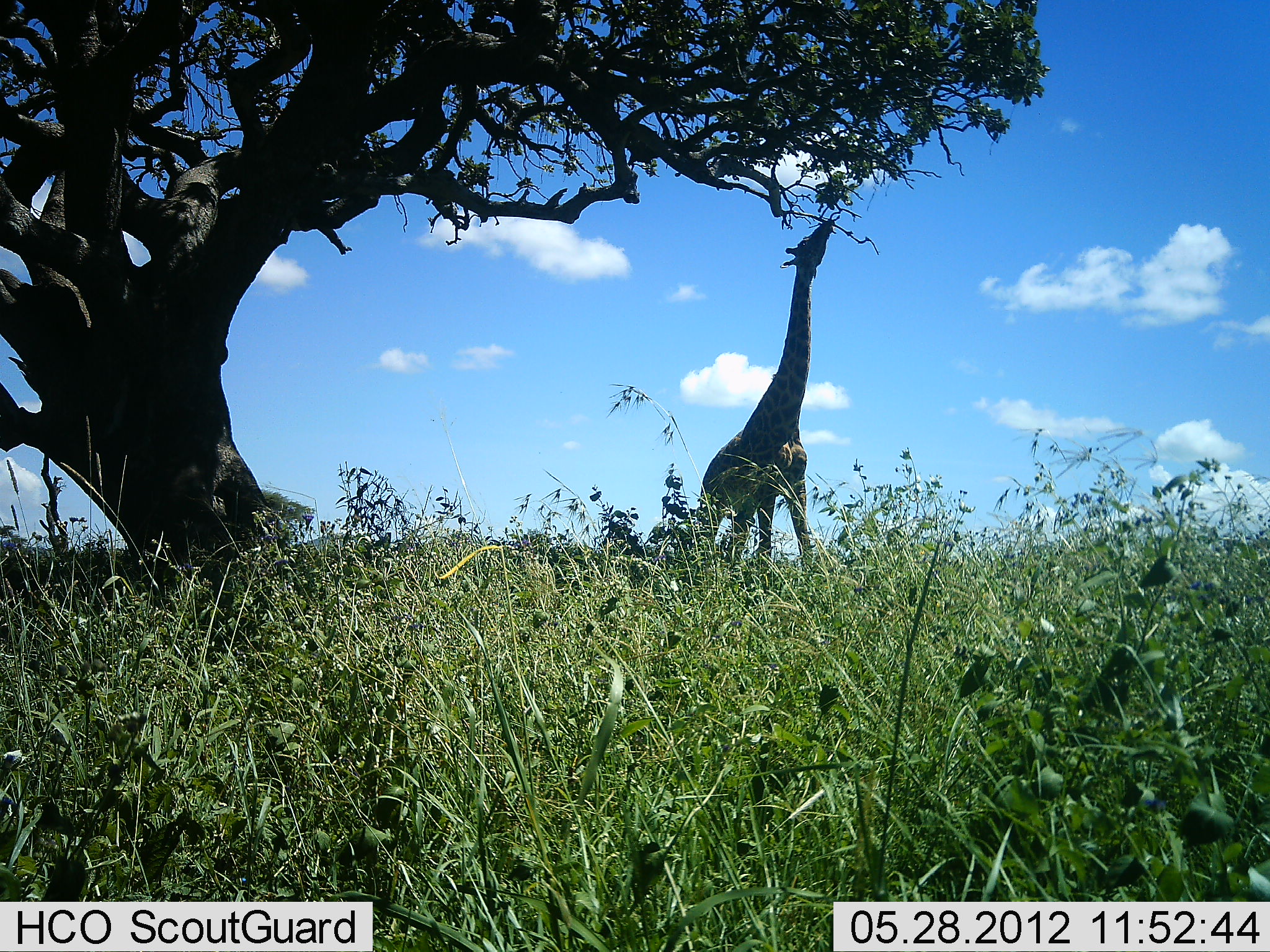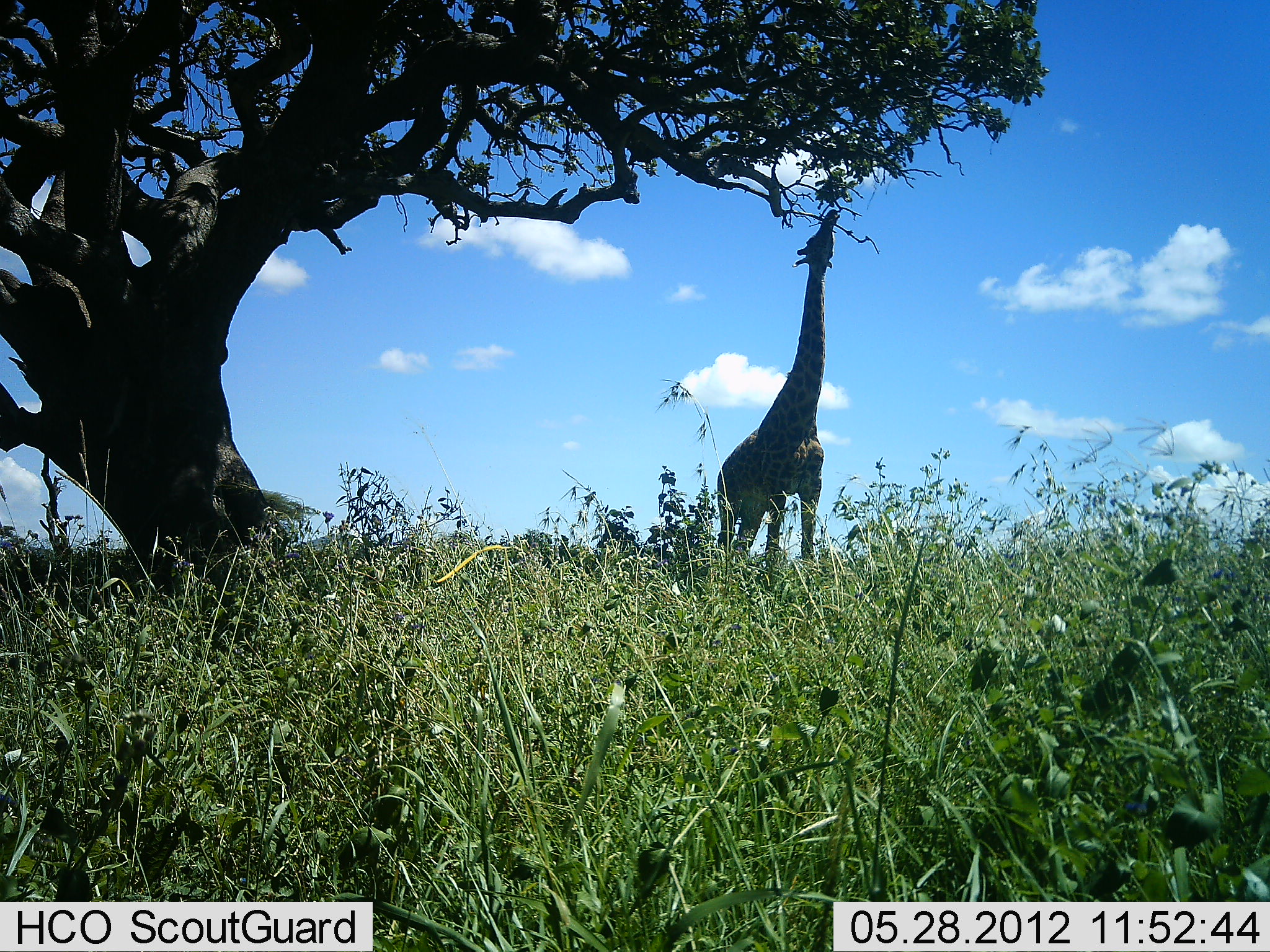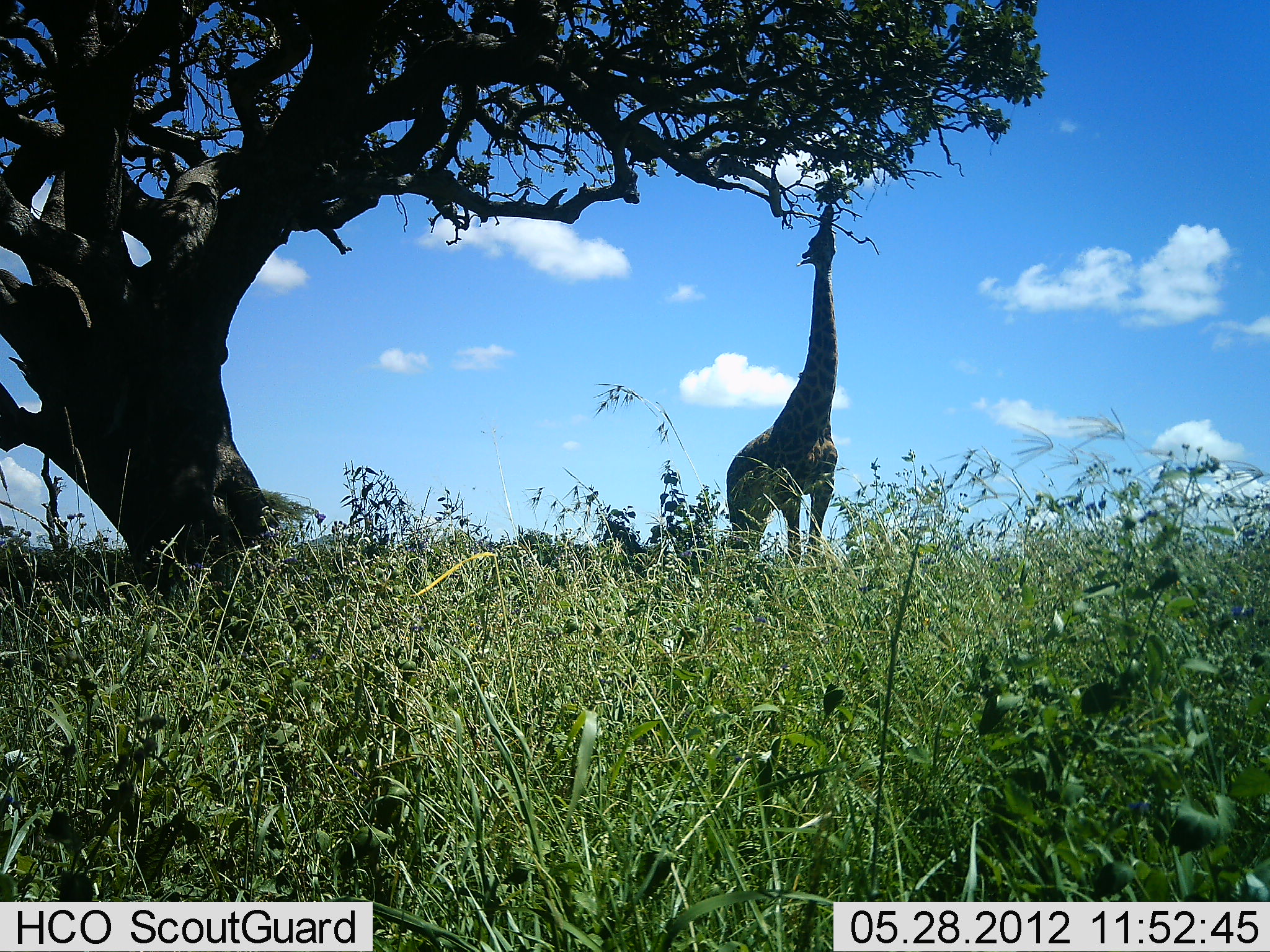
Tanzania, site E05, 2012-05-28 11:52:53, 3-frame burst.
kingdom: Animalia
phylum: Chordata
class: Mammalia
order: Artiodactyla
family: Giraffidae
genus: Giraffa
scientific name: Giraffa camelopardalis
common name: giraffe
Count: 1.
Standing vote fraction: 20%.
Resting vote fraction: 0%.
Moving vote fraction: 10%.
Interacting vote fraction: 0%.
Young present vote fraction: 0%.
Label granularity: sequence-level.